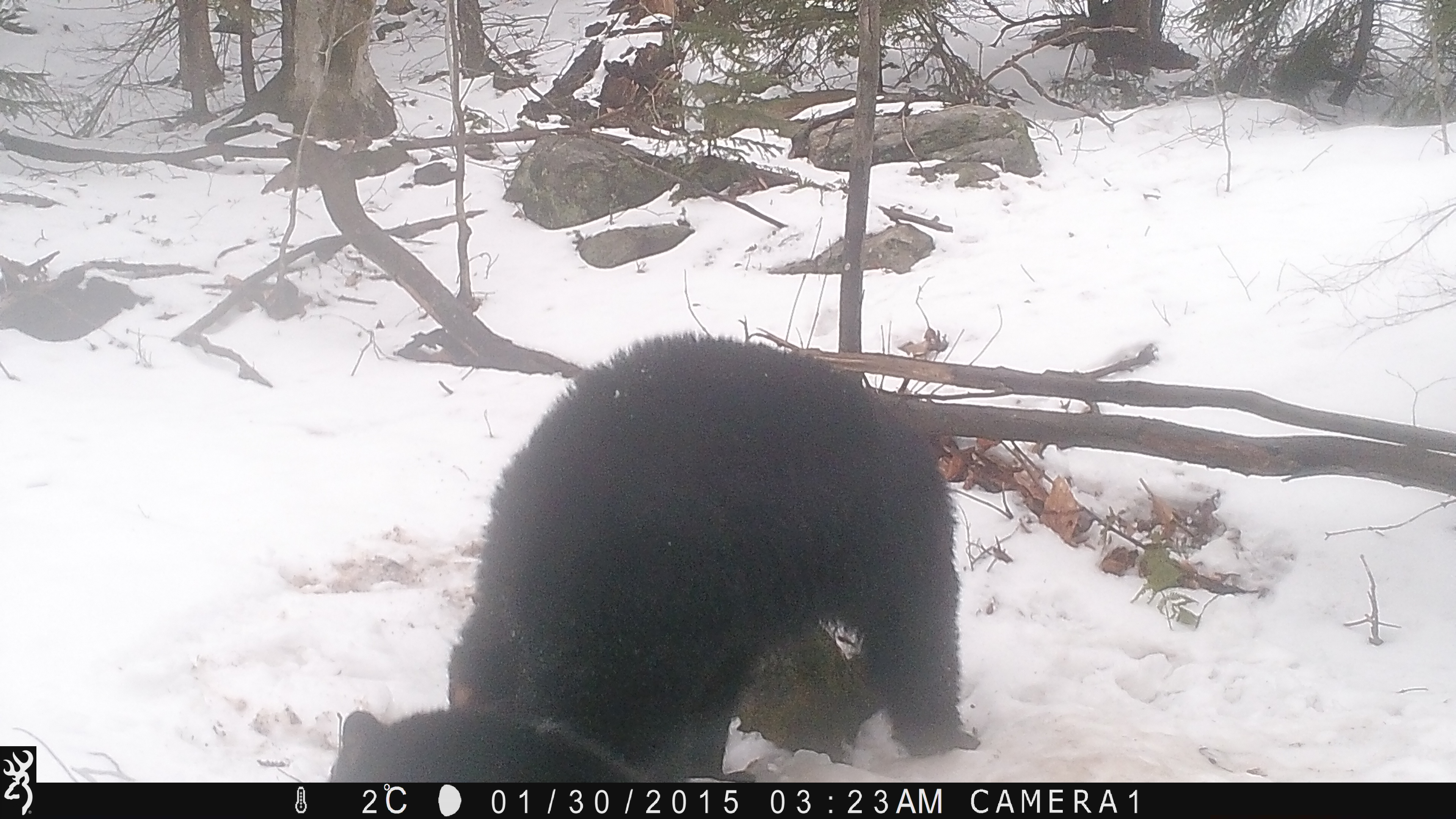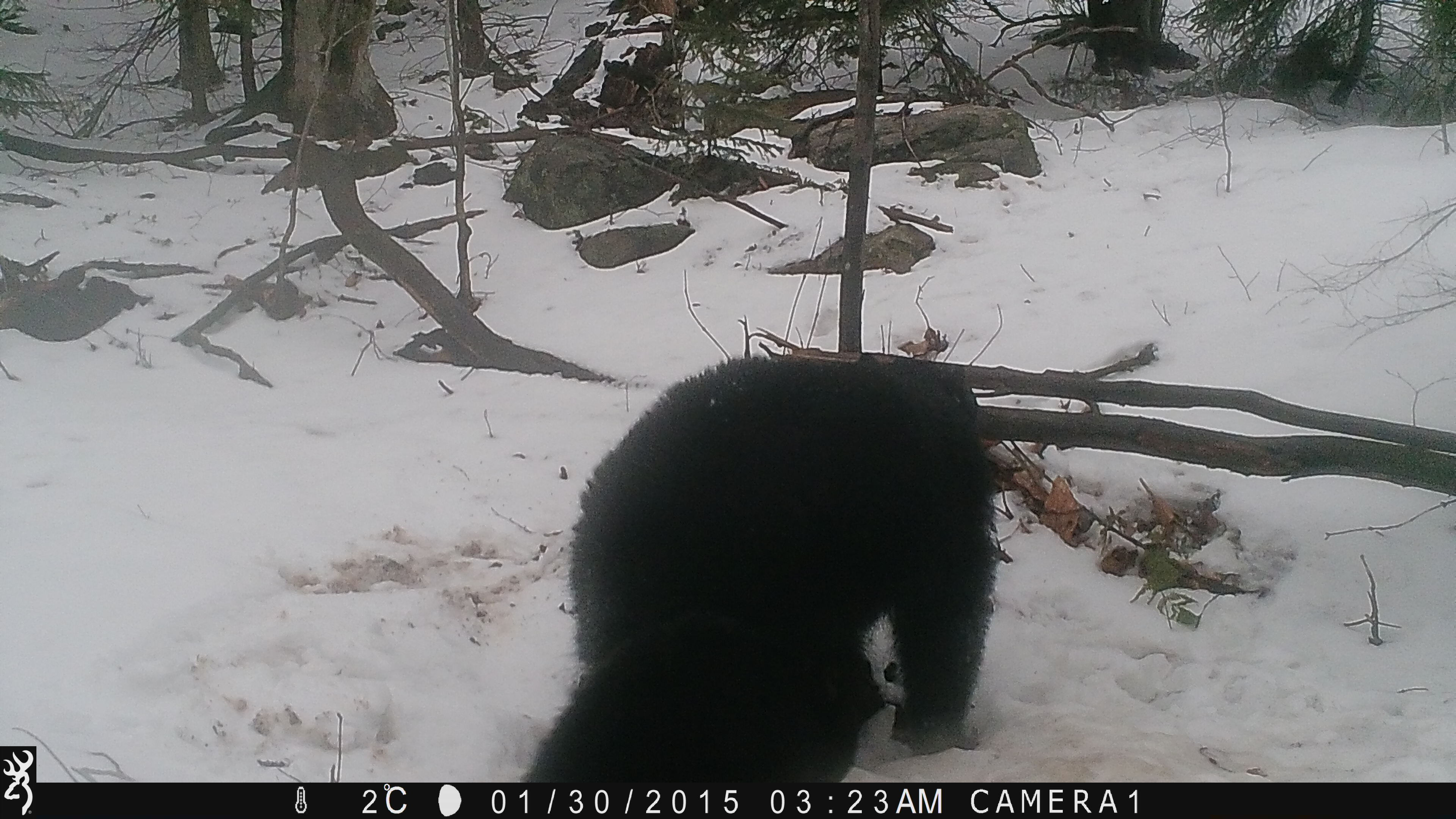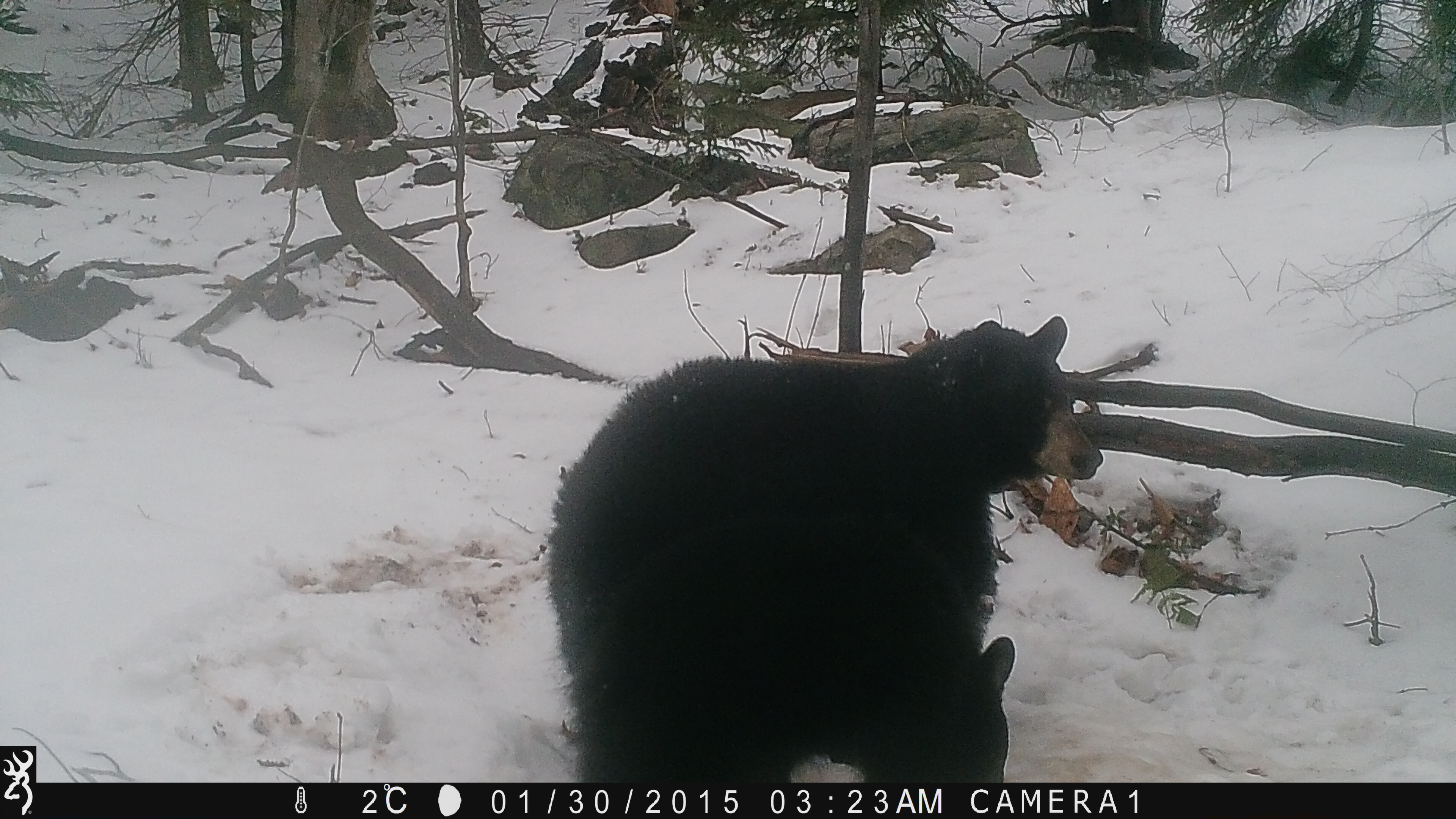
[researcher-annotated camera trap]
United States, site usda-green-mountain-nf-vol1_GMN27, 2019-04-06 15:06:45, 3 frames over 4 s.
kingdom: Animalia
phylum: Chordata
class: Mammalia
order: Carnivora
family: Ursidae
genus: Ursus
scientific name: Ursus americanus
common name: black bear